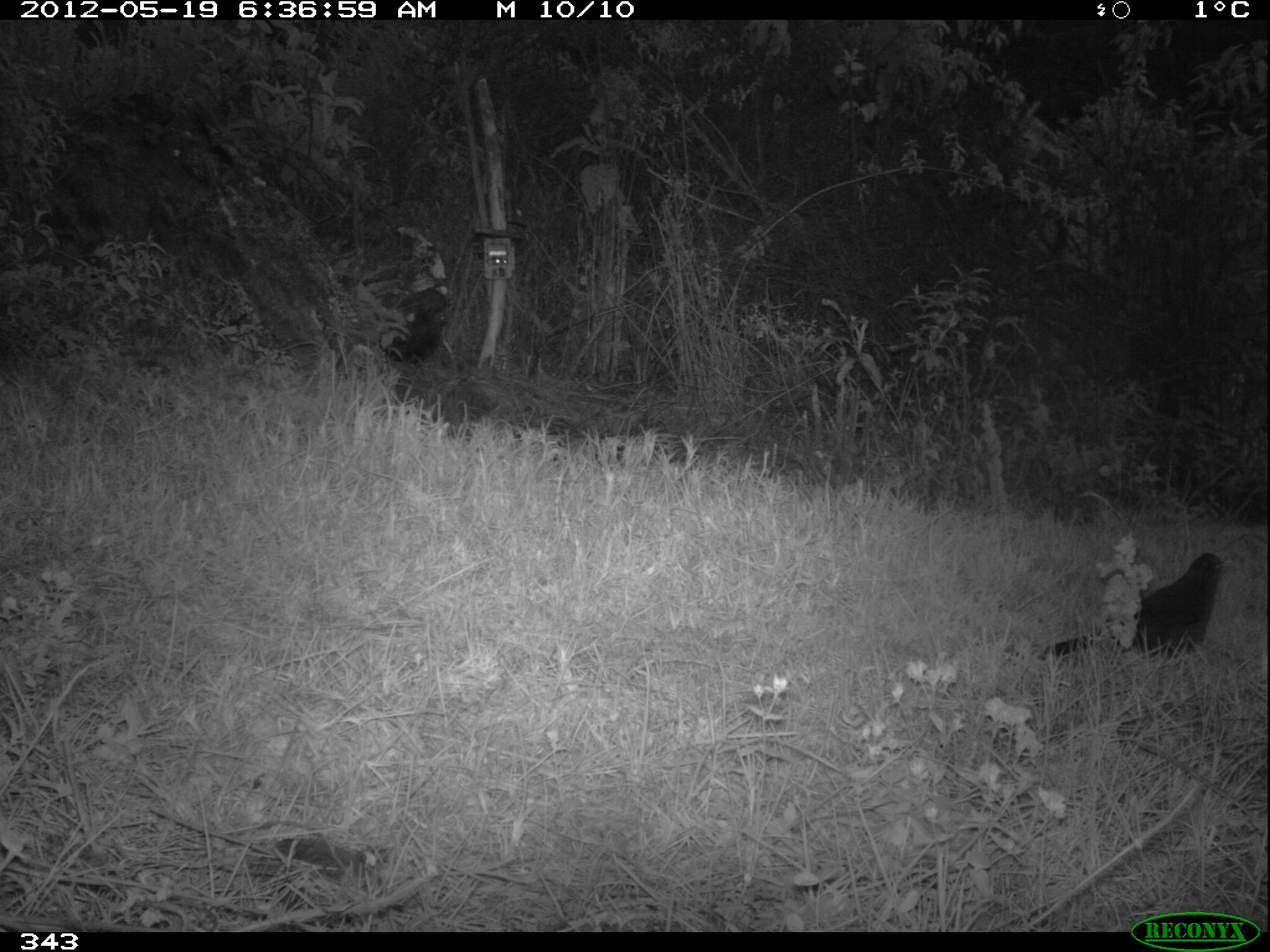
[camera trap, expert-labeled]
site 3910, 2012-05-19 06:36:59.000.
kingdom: Animalia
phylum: Chordata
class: Aves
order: Passeriformes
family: Turdidae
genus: Turdus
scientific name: Turdus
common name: true thrushes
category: turdus sp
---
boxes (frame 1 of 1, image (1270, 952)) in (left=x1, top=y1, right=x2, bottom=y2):
turdus sp: (left=1038, top=551, right=1232, bottom=663)